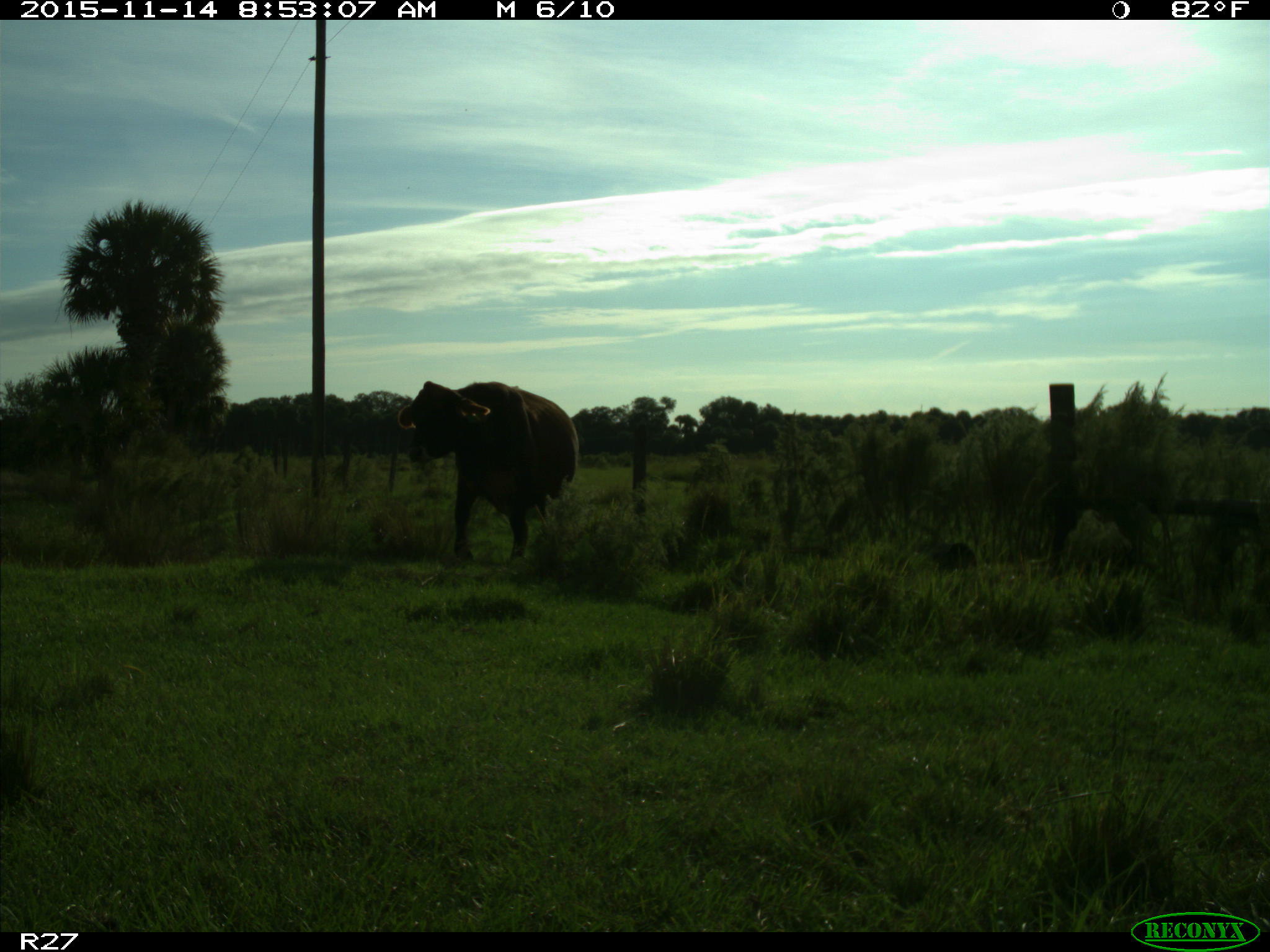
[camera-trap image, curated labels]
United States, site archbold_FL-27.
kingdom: Animalia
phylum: Chordata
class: Mammalia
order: Artiodactyla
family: Bovidae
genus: Bos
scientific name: Bos taurus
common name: domestic cow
Bos taurus (domestic cow).